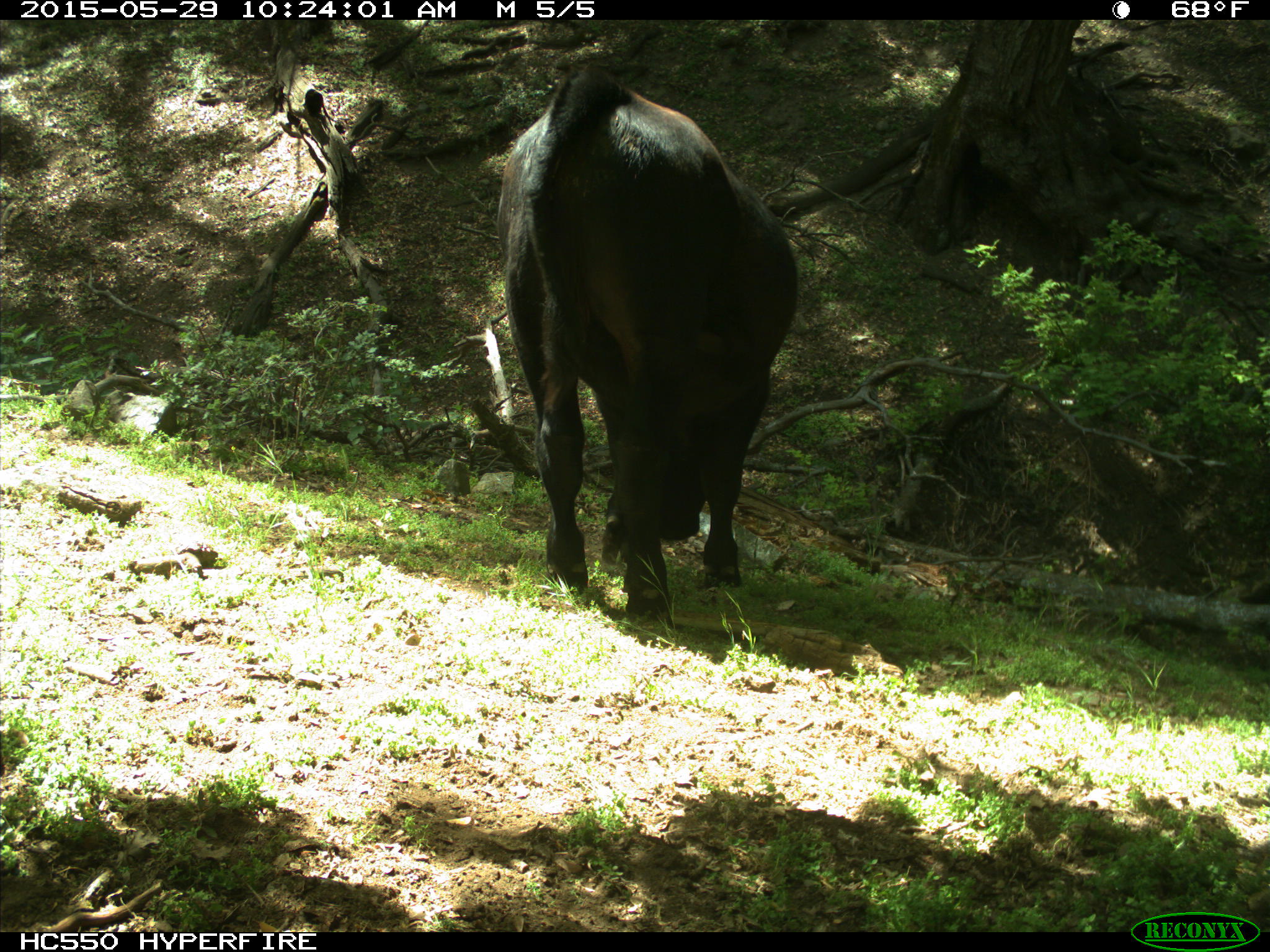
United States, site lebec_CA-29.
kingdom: Animalia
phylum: Chordata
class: Mammalia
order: Artiodactyla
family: Bovidae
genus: Bos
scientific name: Bos taurus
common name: domestic cow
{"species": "Bos taurus (domestic cow)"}